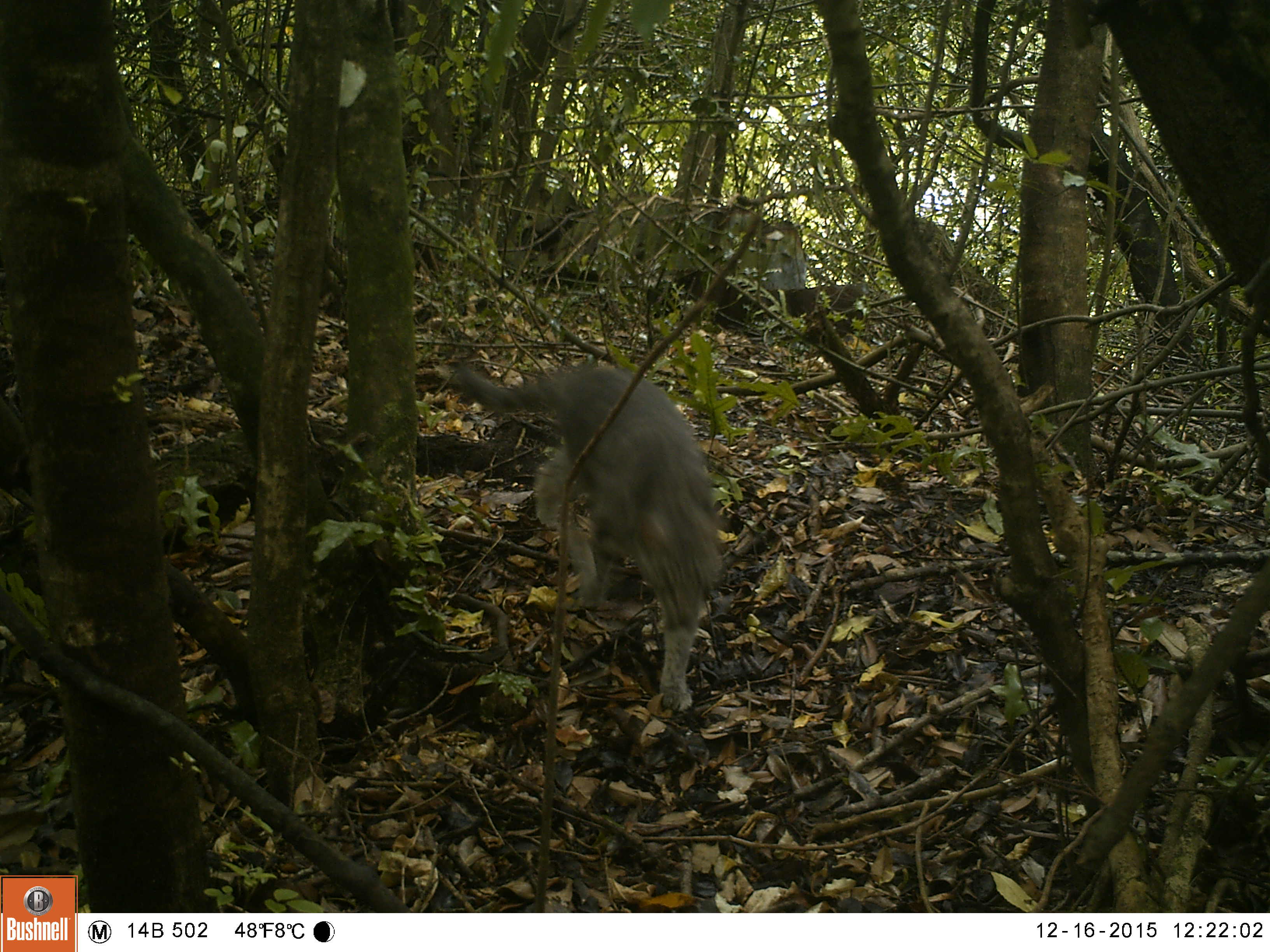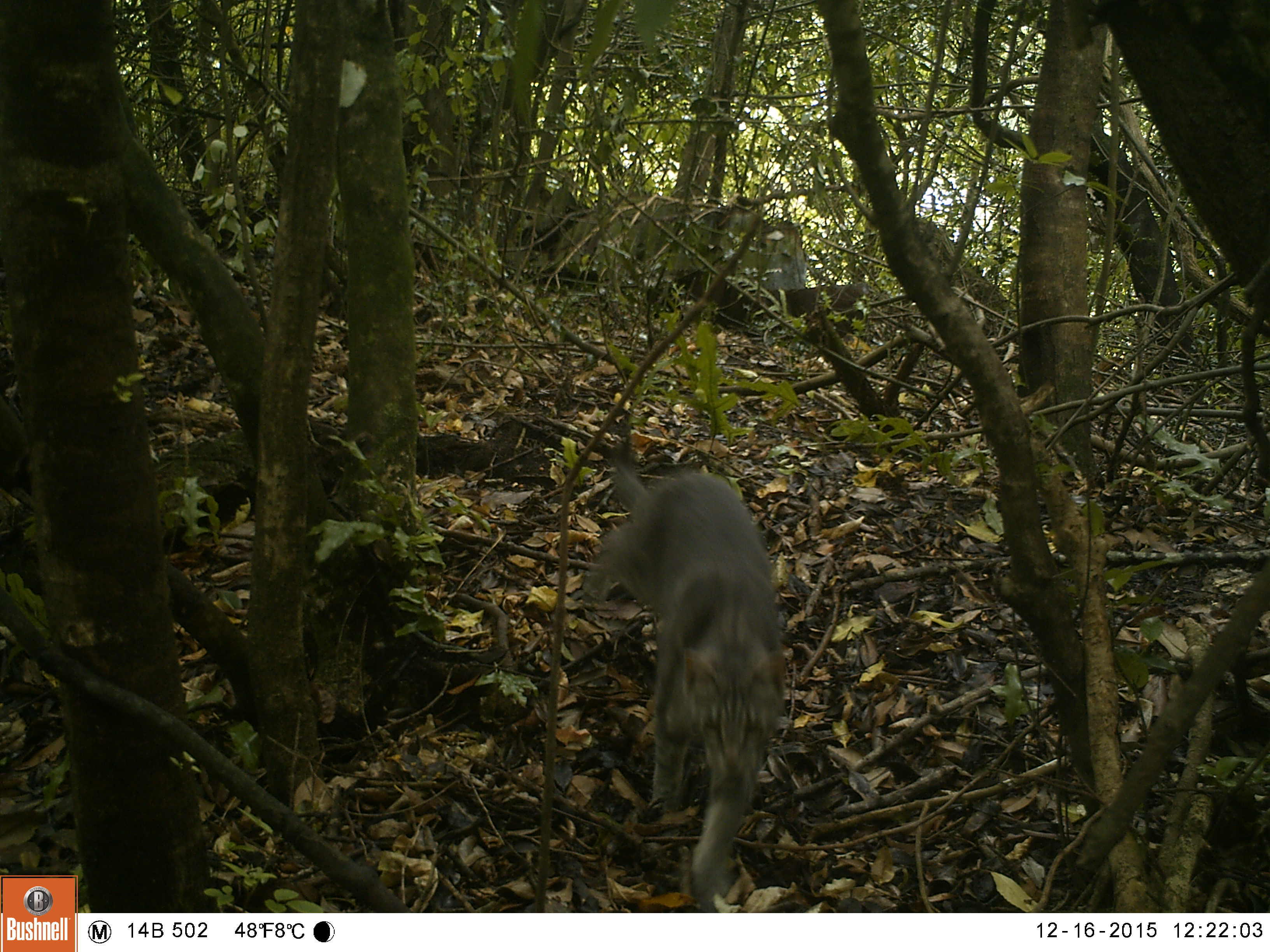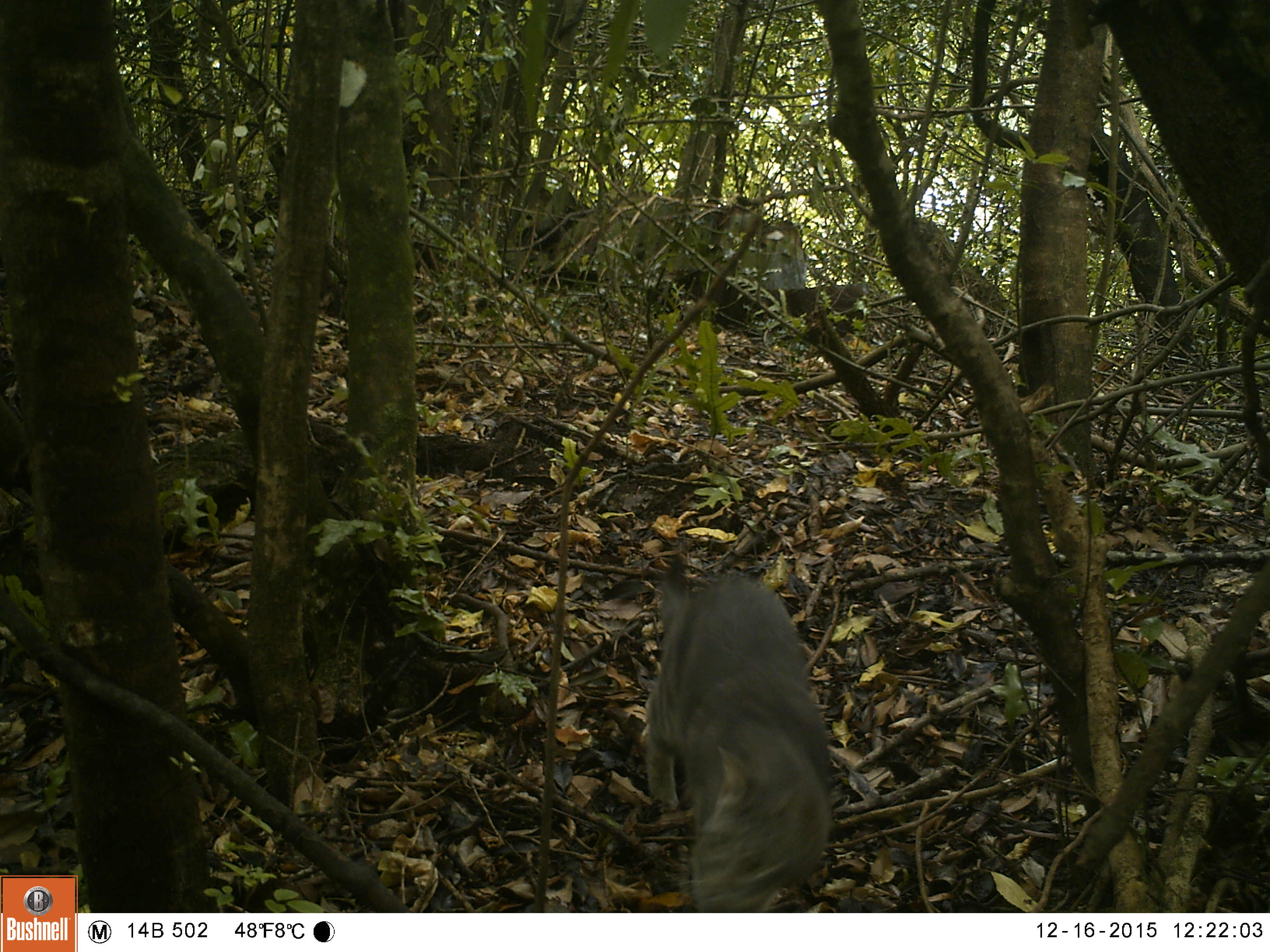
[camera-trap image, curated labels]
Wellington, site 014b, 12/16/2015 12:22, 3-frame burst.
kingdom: Animalia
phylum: Chordata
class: Mammalia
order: Carnivora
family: Felidae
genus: Felis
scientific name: Felis catus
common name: cat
Cat (Felis catus).